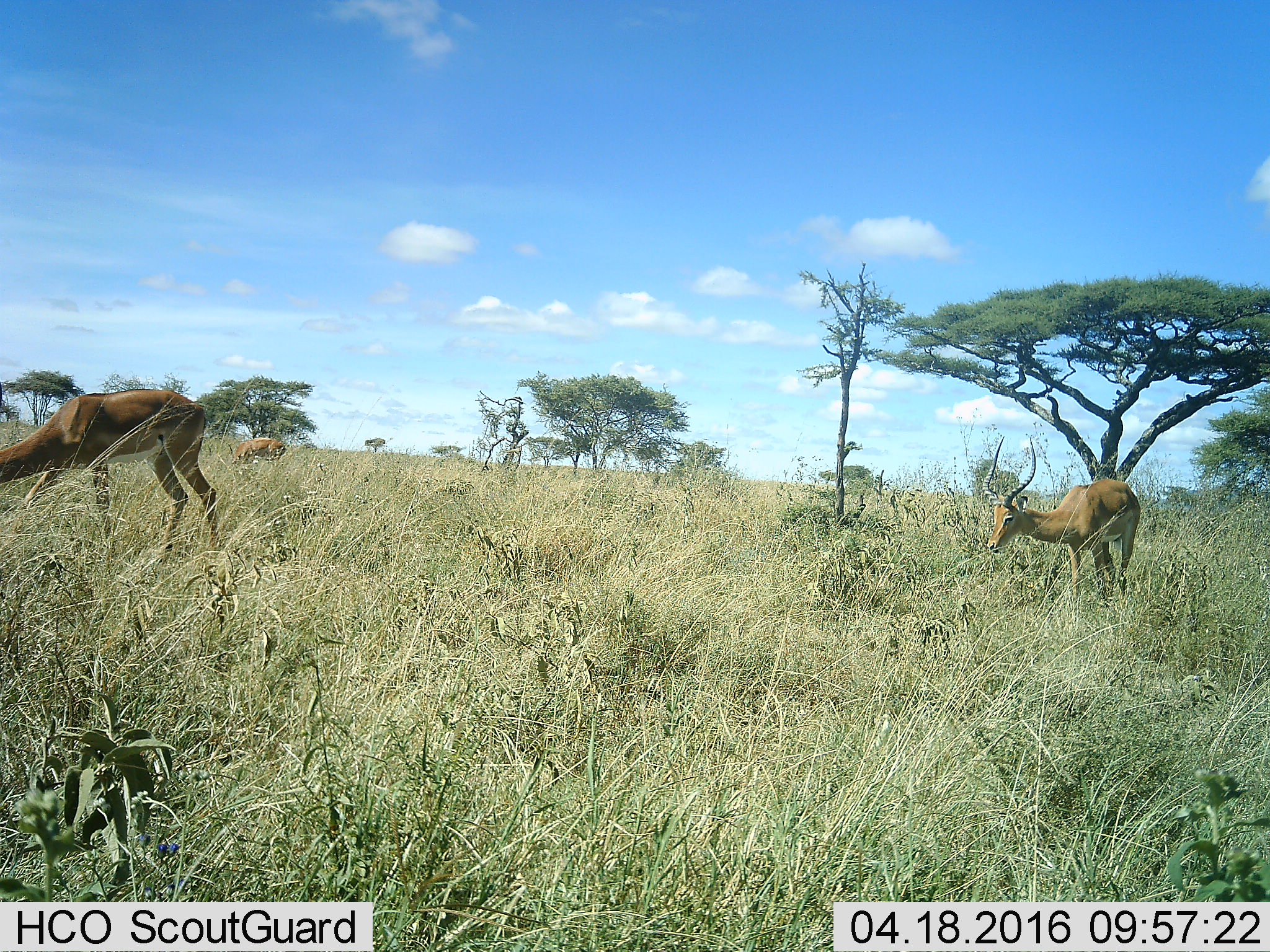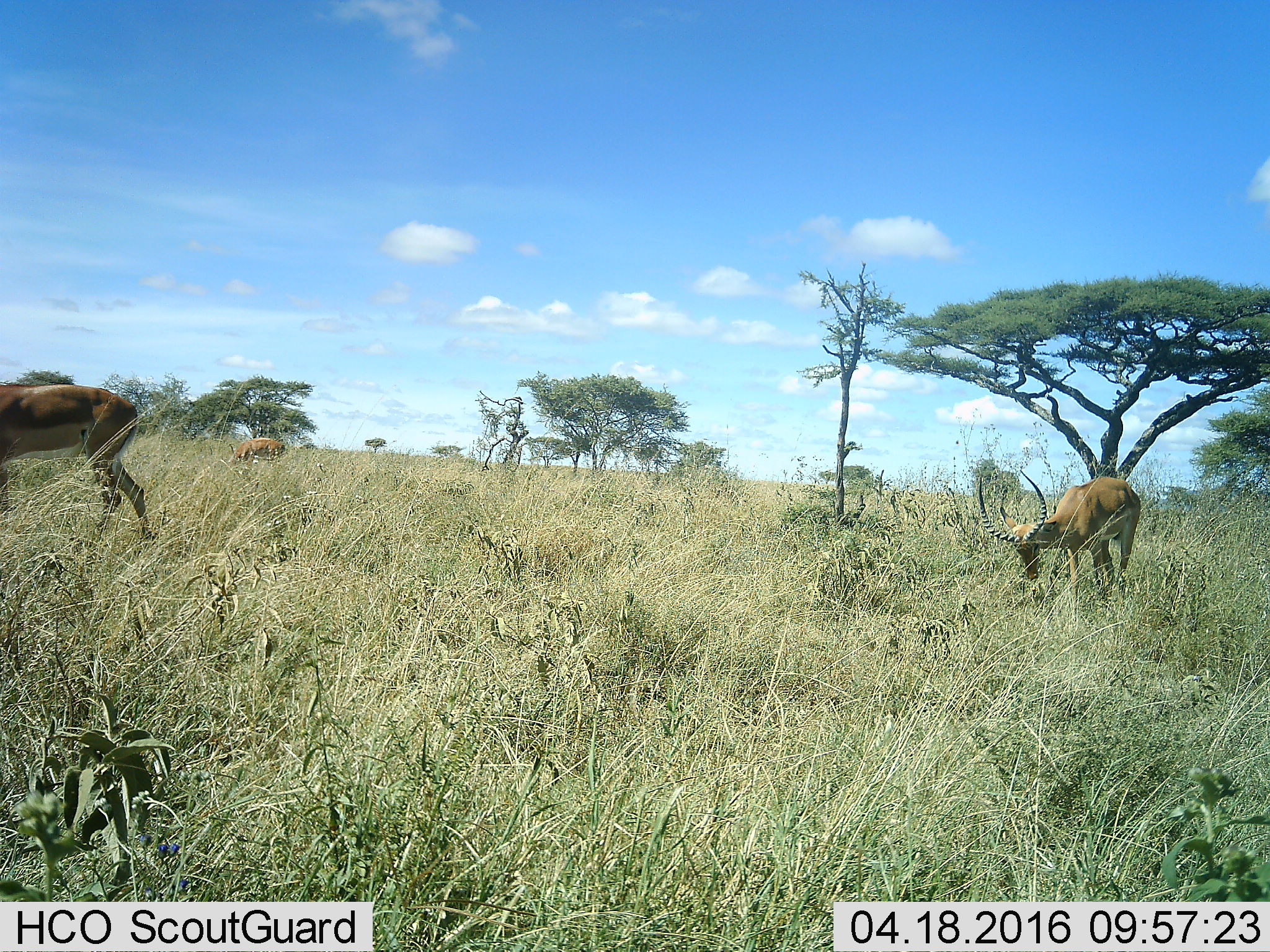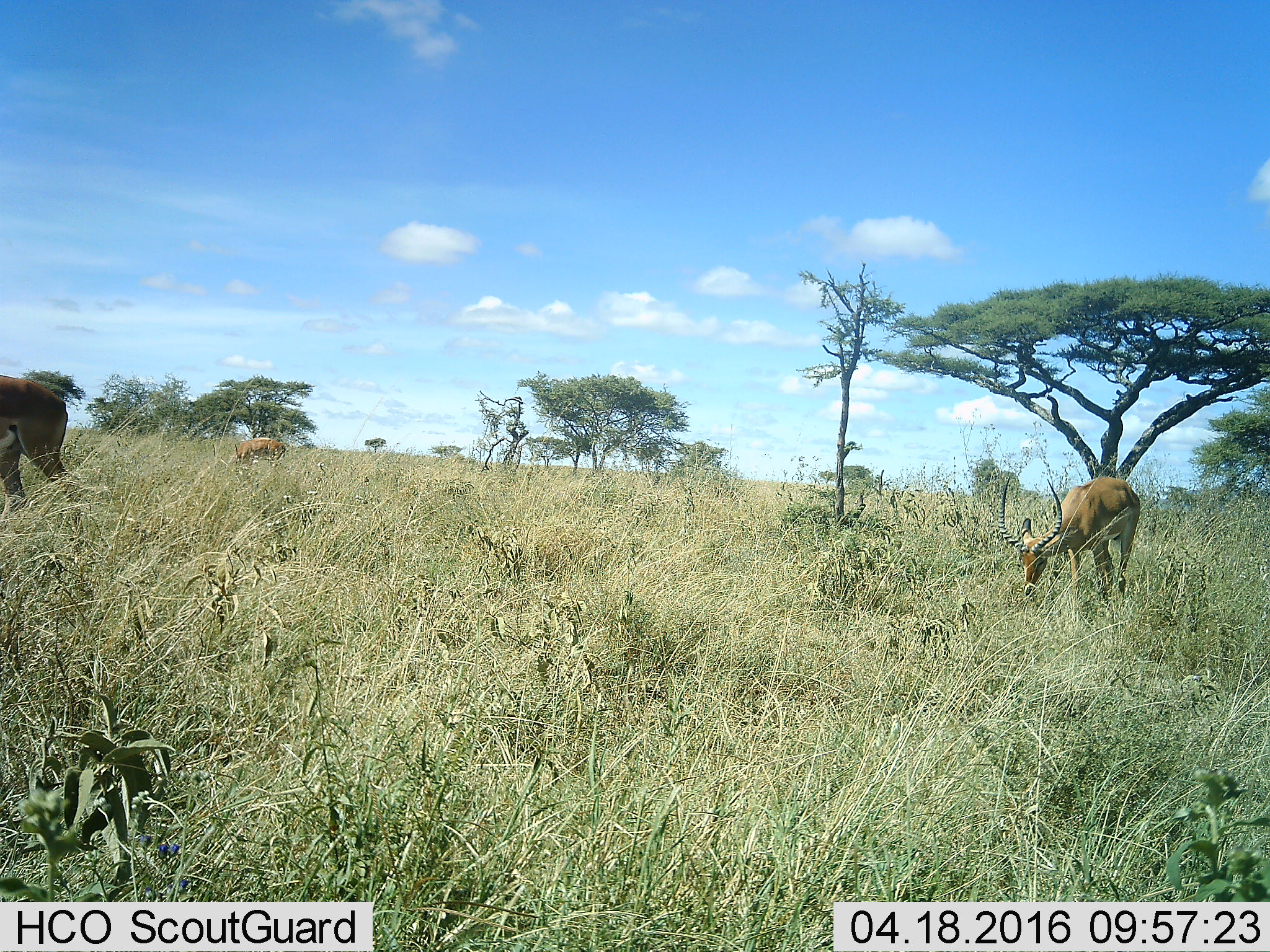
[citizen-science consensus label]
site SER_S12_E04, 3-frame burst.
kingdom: Animalia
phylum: Chordata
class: Mammalia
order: Artiodactyla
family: Bovidae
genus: Aepyceros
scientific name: Aepyceros melampus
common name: impala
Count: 3.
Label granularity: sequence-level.